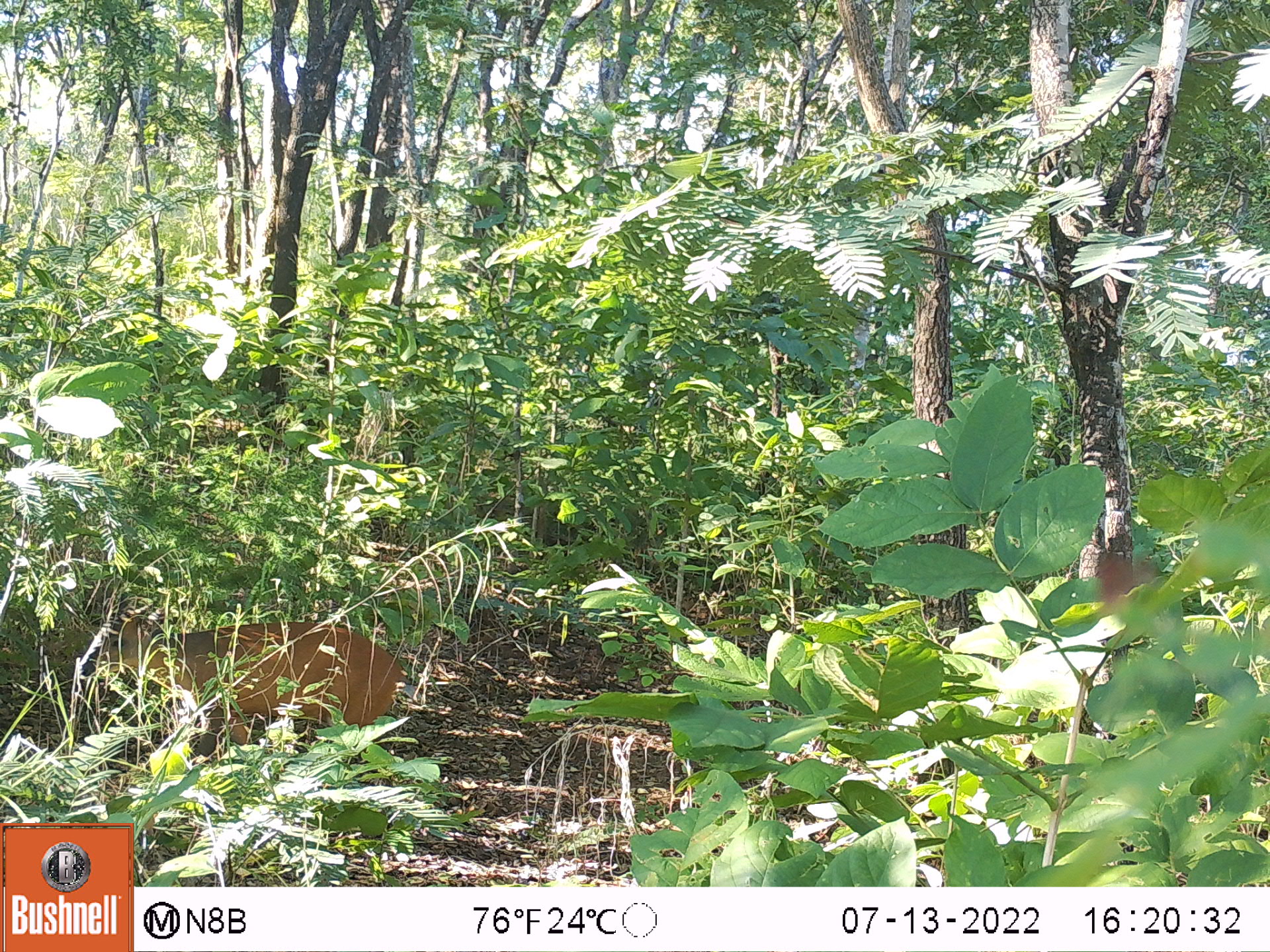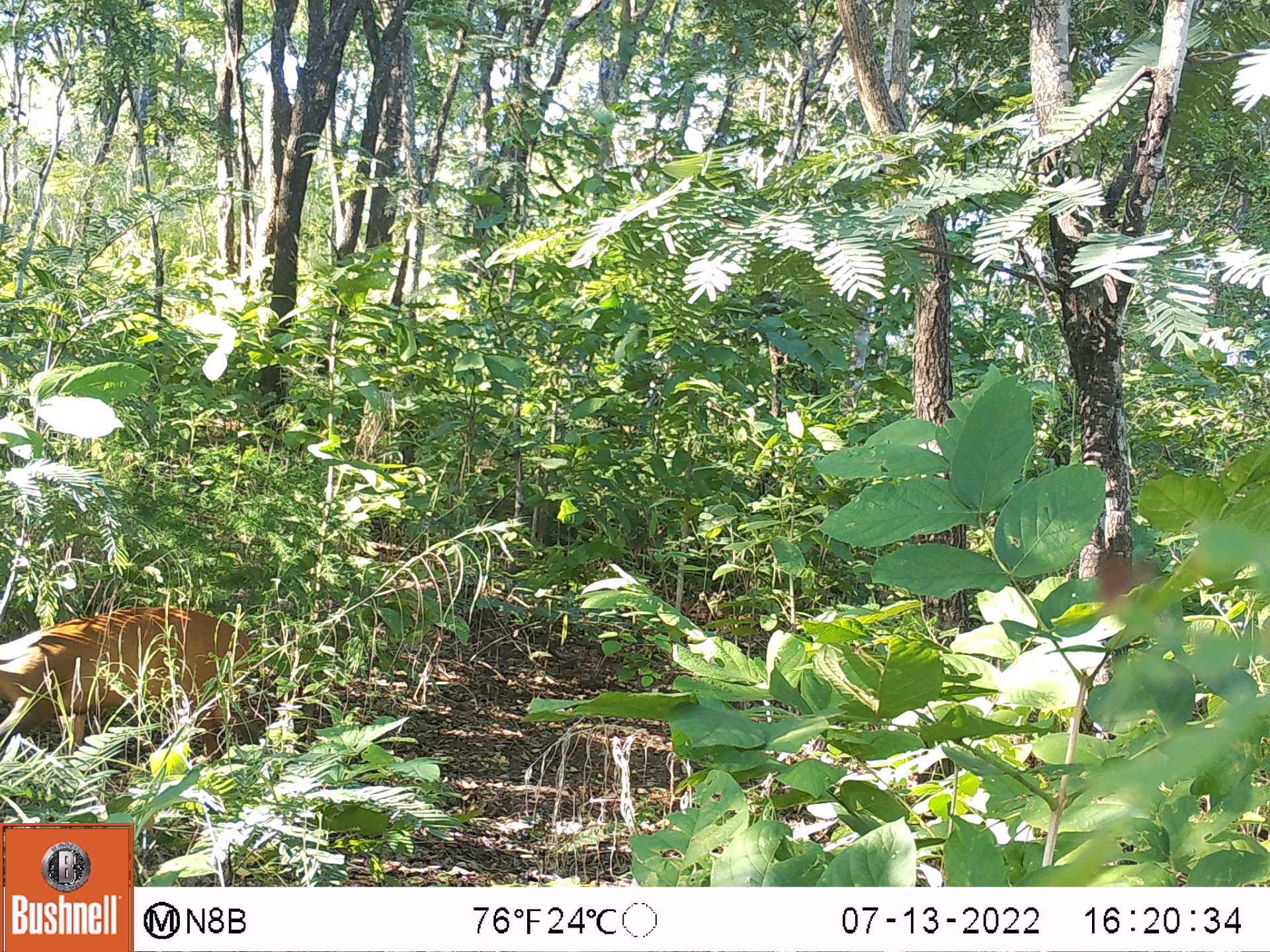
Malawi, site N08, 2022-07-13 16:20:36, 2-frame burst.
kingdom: Animalia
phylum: Chordata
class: Mammalia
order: Artiodactyla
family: Bovidae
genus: Cephalophorus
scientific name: Cephalophorus natalensis natalensis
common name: red duiker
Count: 1.